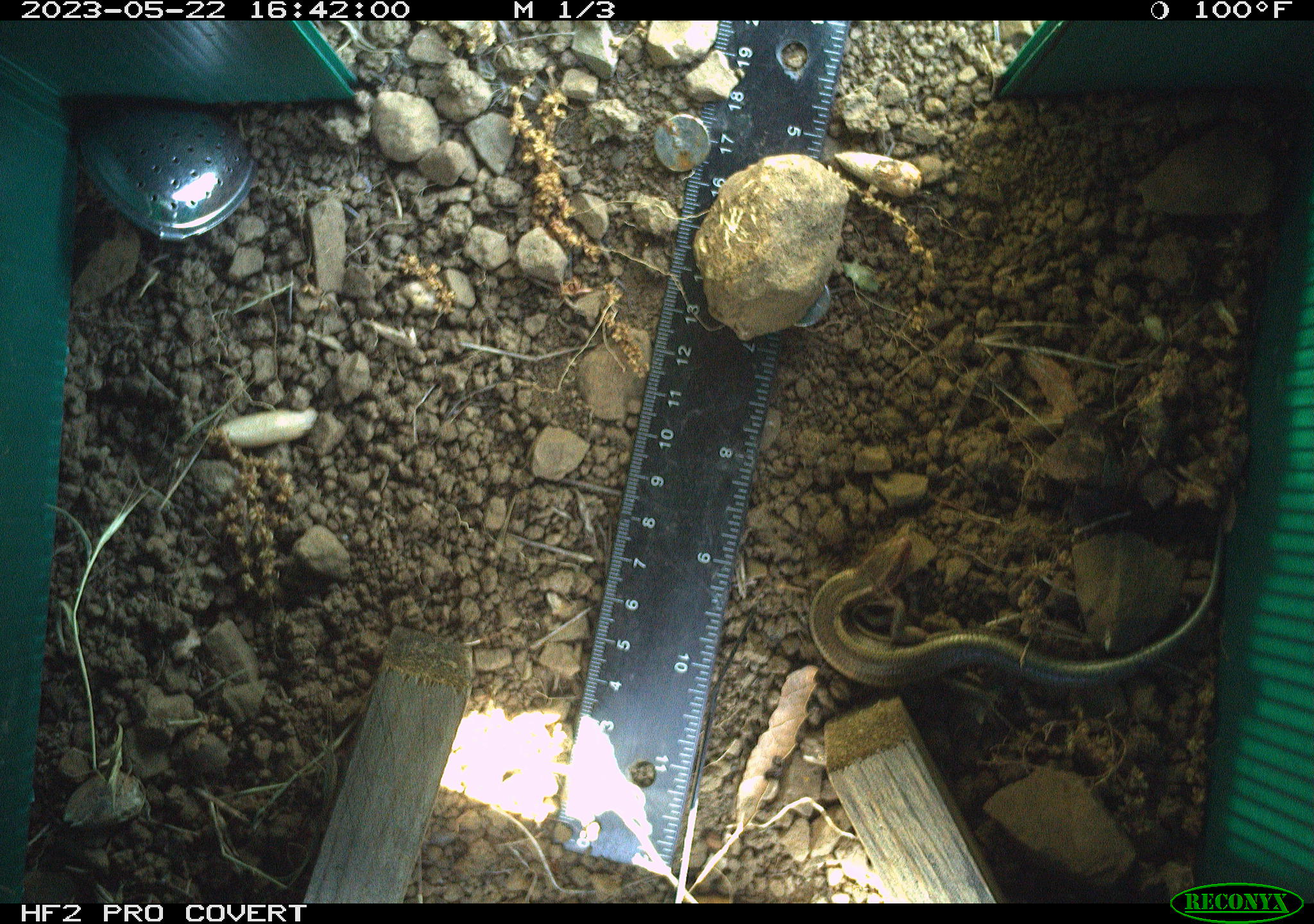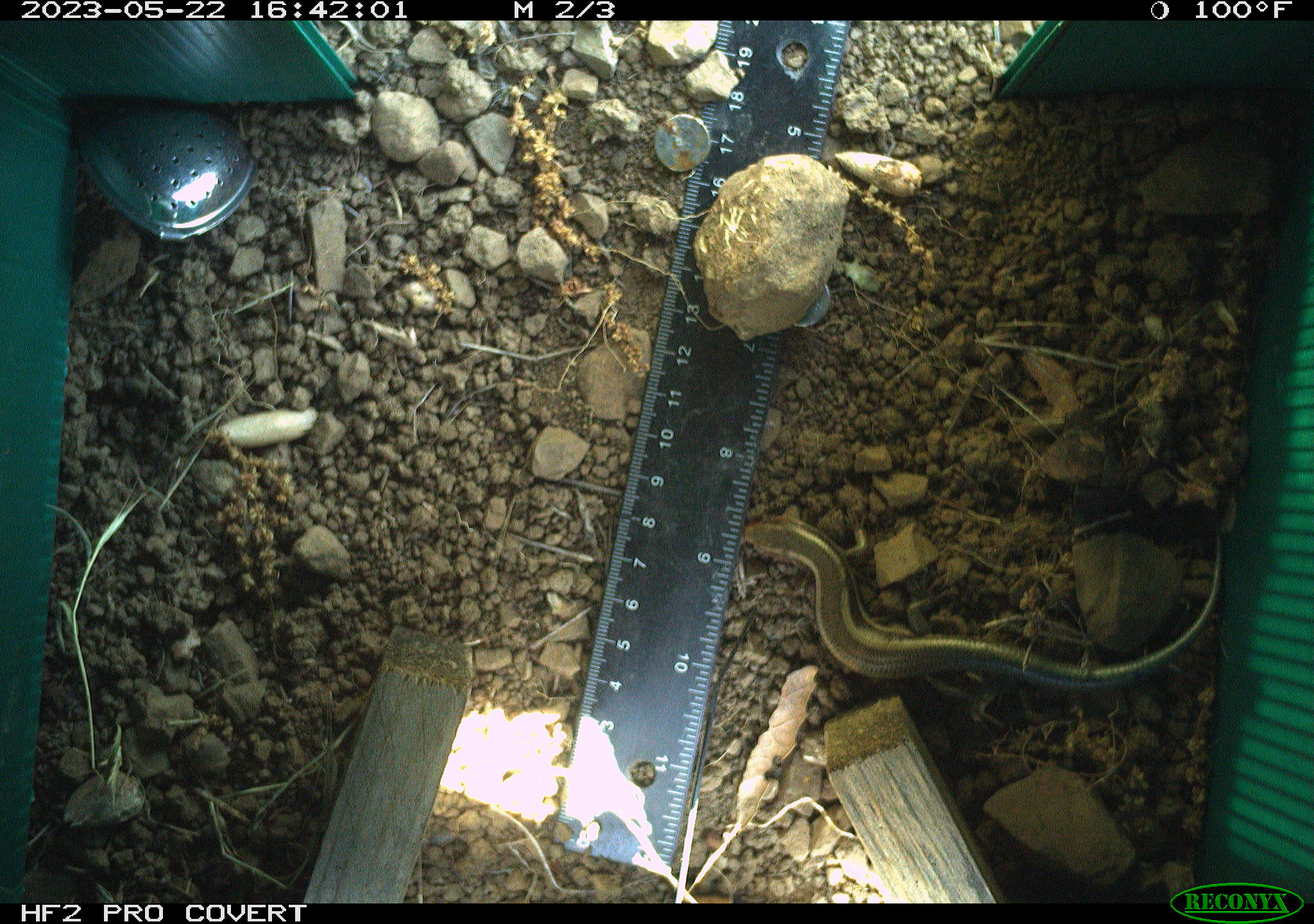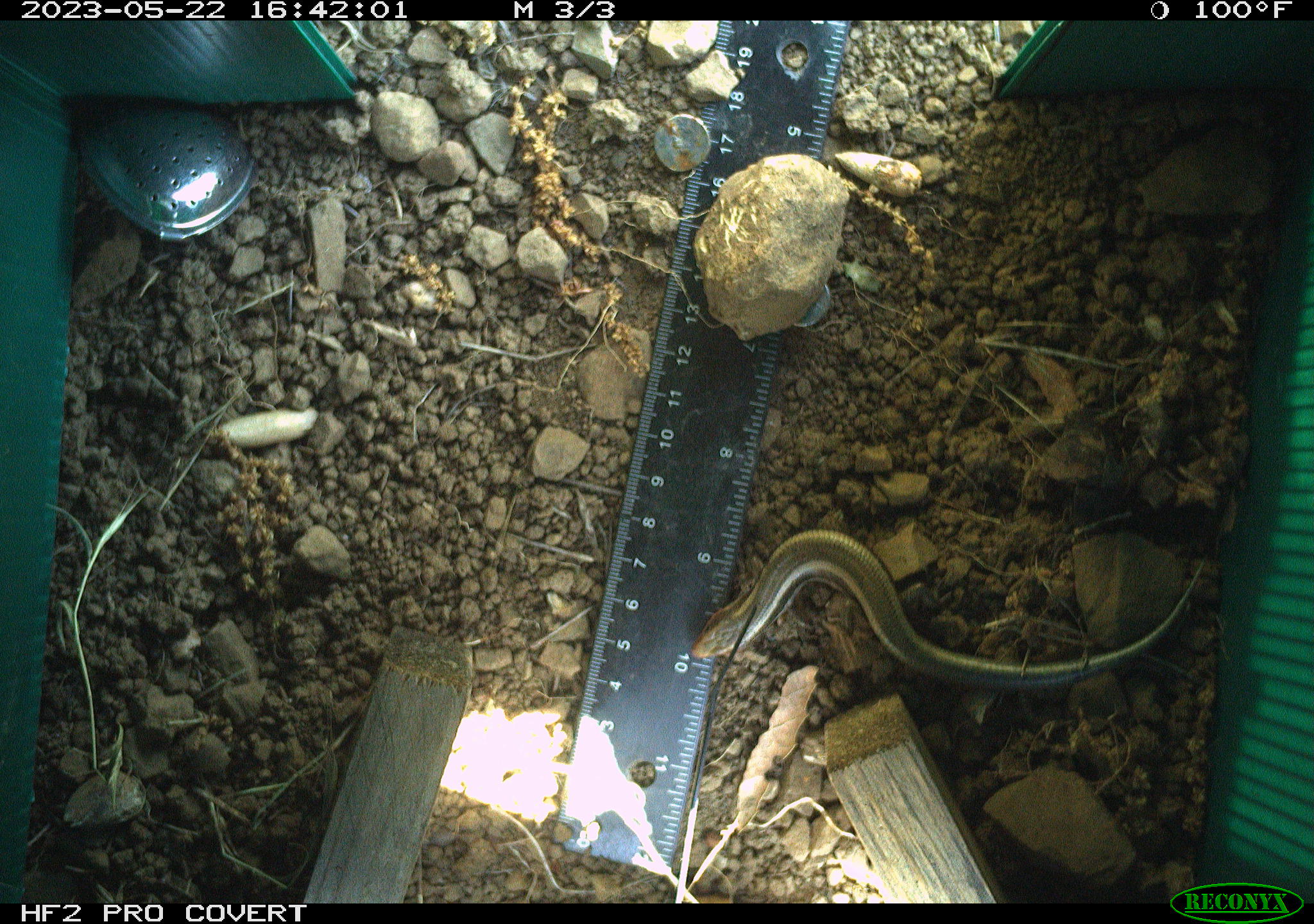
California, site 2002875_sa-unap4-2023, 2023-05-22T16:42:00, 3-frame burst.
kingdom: Animalia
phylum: Chordata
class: Reptilia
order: Squamata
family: Scincidae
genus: Plestiodon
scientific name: Plestiodon skiltonianus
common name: western skink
Western skink (Plestiodon skiltonianus).